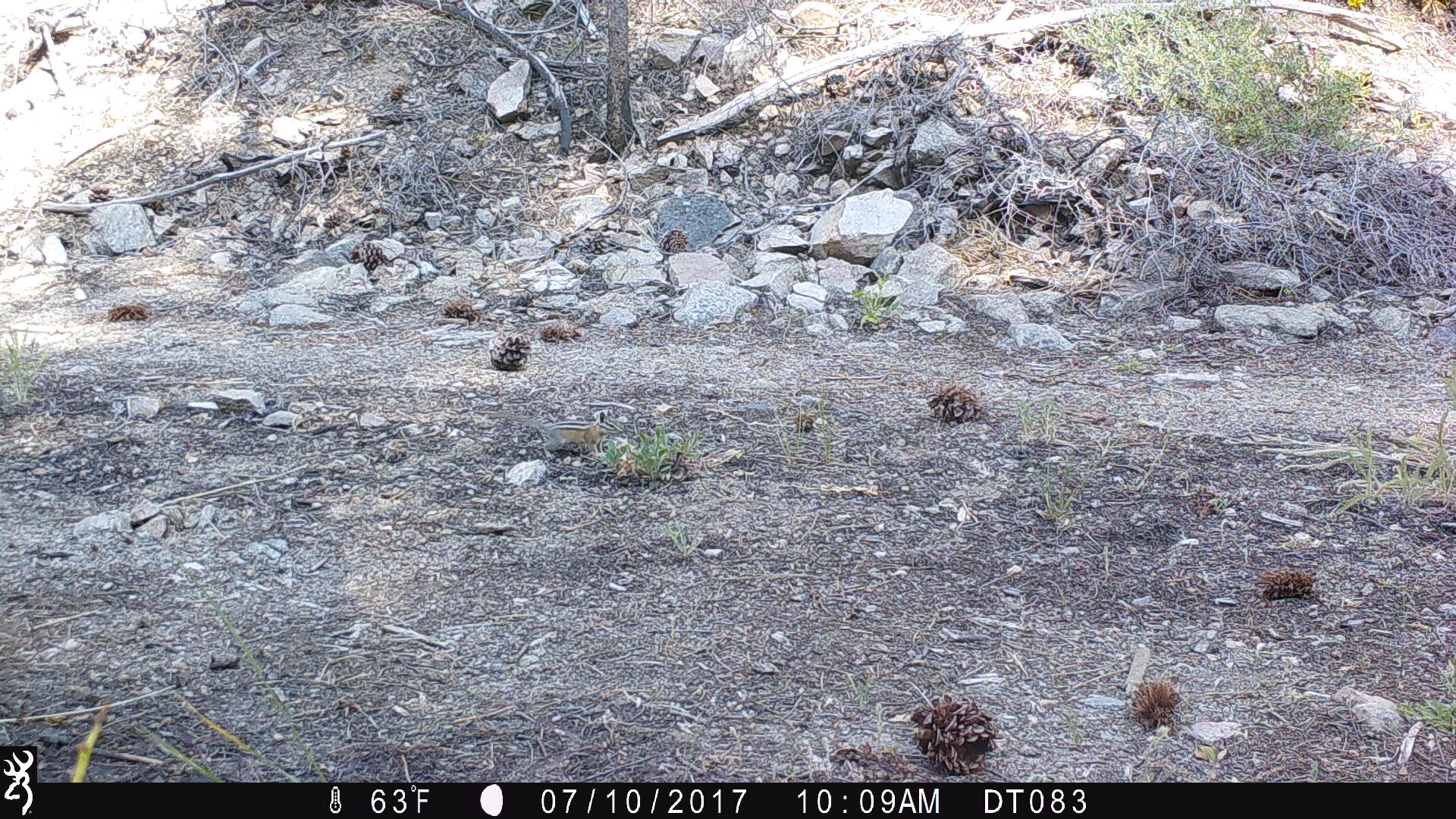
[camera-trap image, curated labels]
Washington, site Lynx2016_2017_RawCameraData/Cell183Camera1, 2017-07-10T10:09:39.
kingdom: Animalia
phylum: Chordata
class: Mammalia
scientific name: Mammalia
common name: small mammal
Small mammal (Mammalia). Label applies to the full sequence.